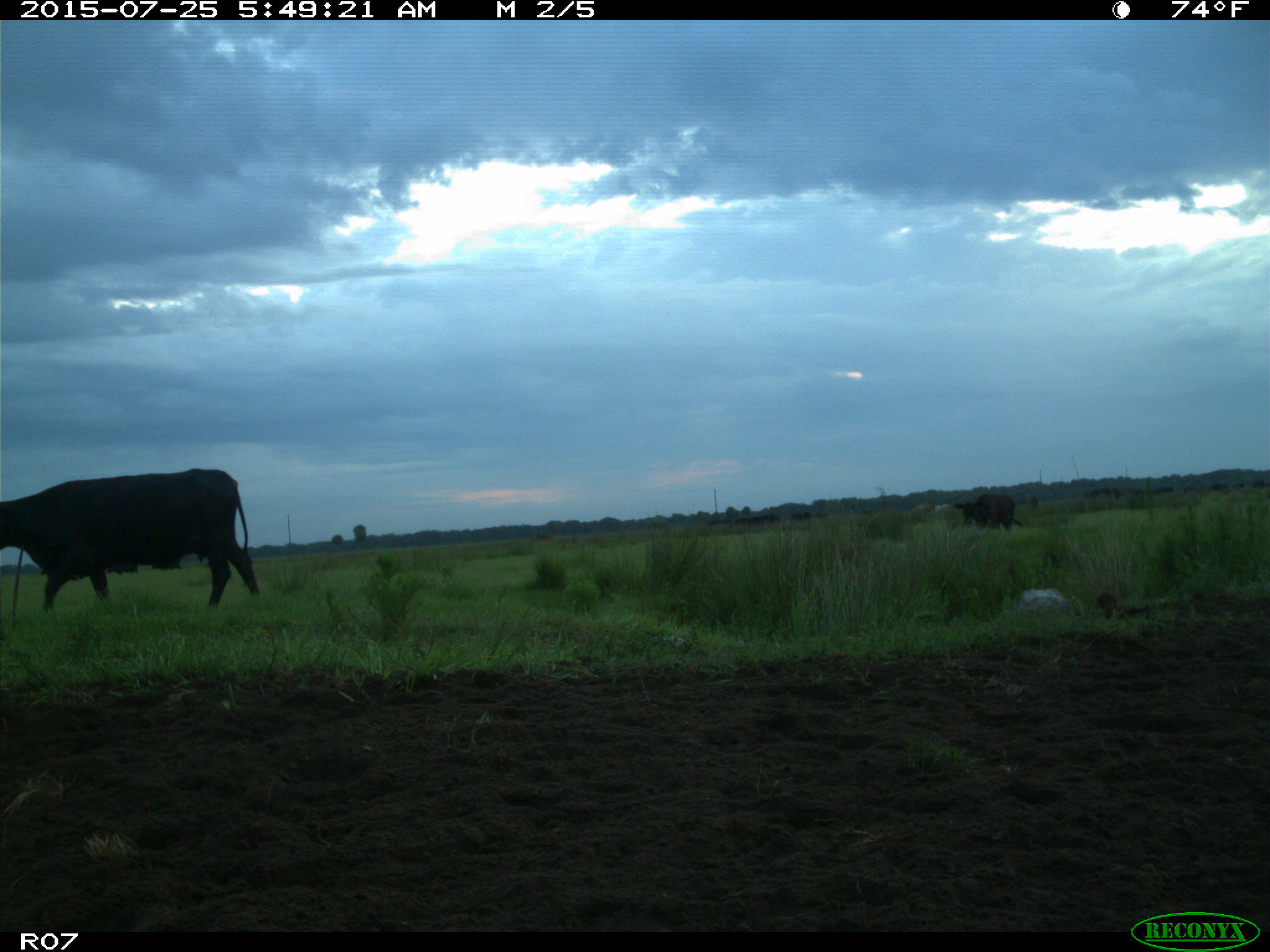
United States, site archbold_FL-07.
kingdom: Animalia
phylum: Chordata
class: Mammalia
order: Artiodactyla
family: Bovidae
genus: Bos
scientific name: Bos taurus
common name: domestic cow